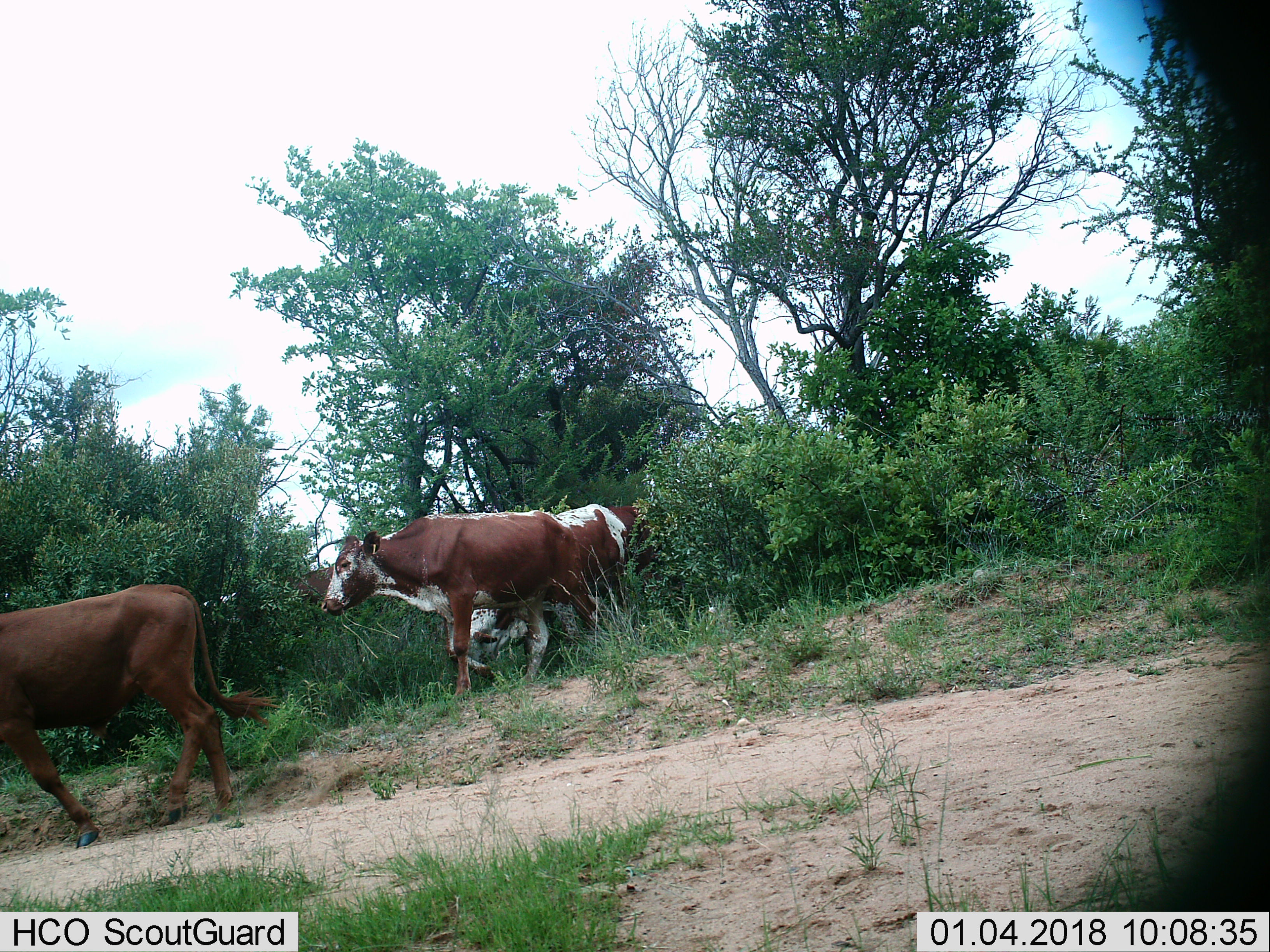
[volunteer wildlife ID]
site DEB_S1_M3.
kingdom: Animalia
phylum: Chordata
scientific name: Vertebrata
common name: domestic animal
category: domesticanimal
Domesticanimal (domestic animal) (Vertebrata), count 4. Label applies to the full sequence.